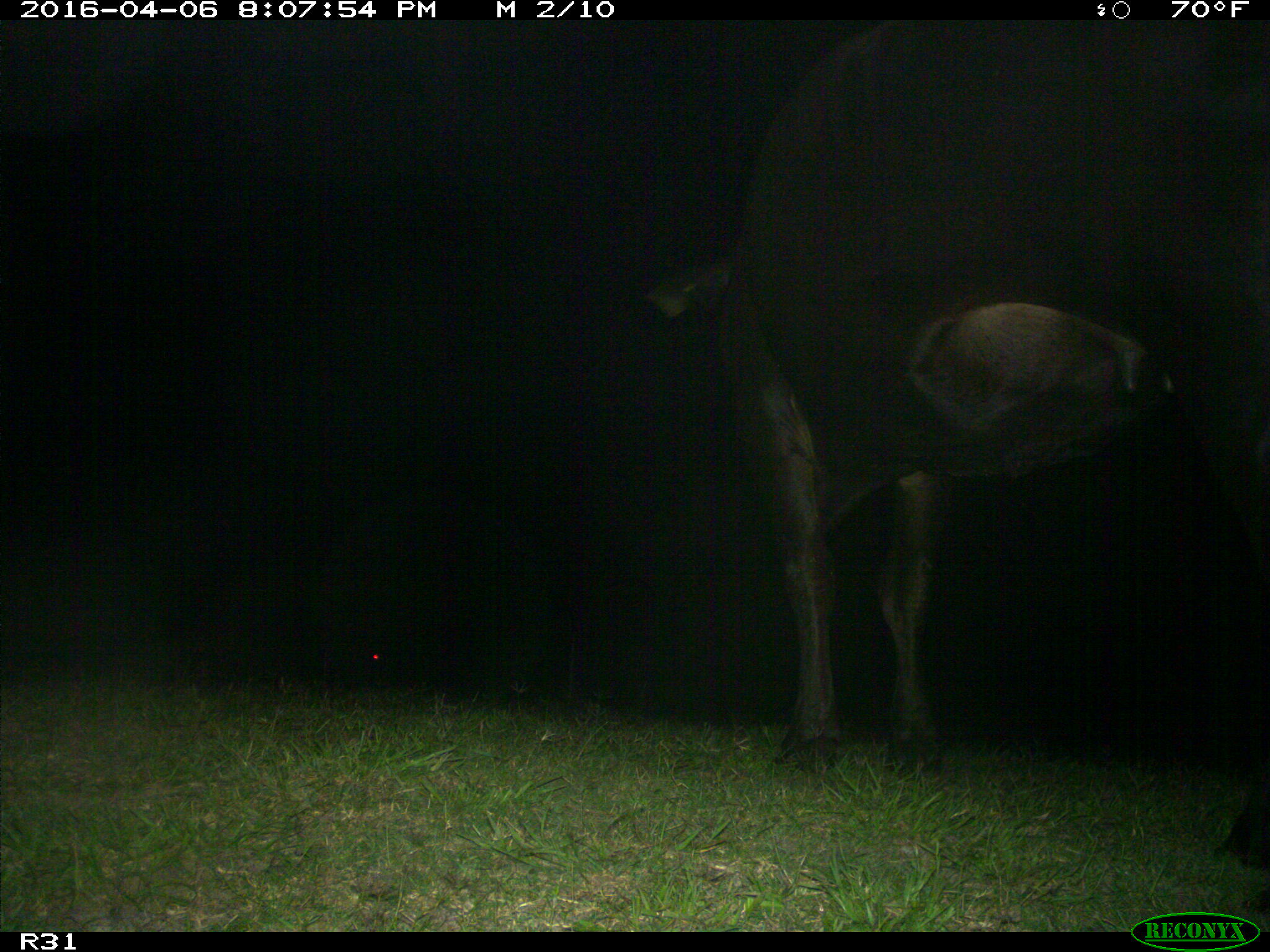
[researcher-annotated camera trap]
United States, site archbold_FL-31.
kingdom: Animalia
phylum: Chordata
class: Mammalia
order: Artiodactyla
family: Bovidae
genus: Bos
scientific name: Bos taurus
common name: domestic cow